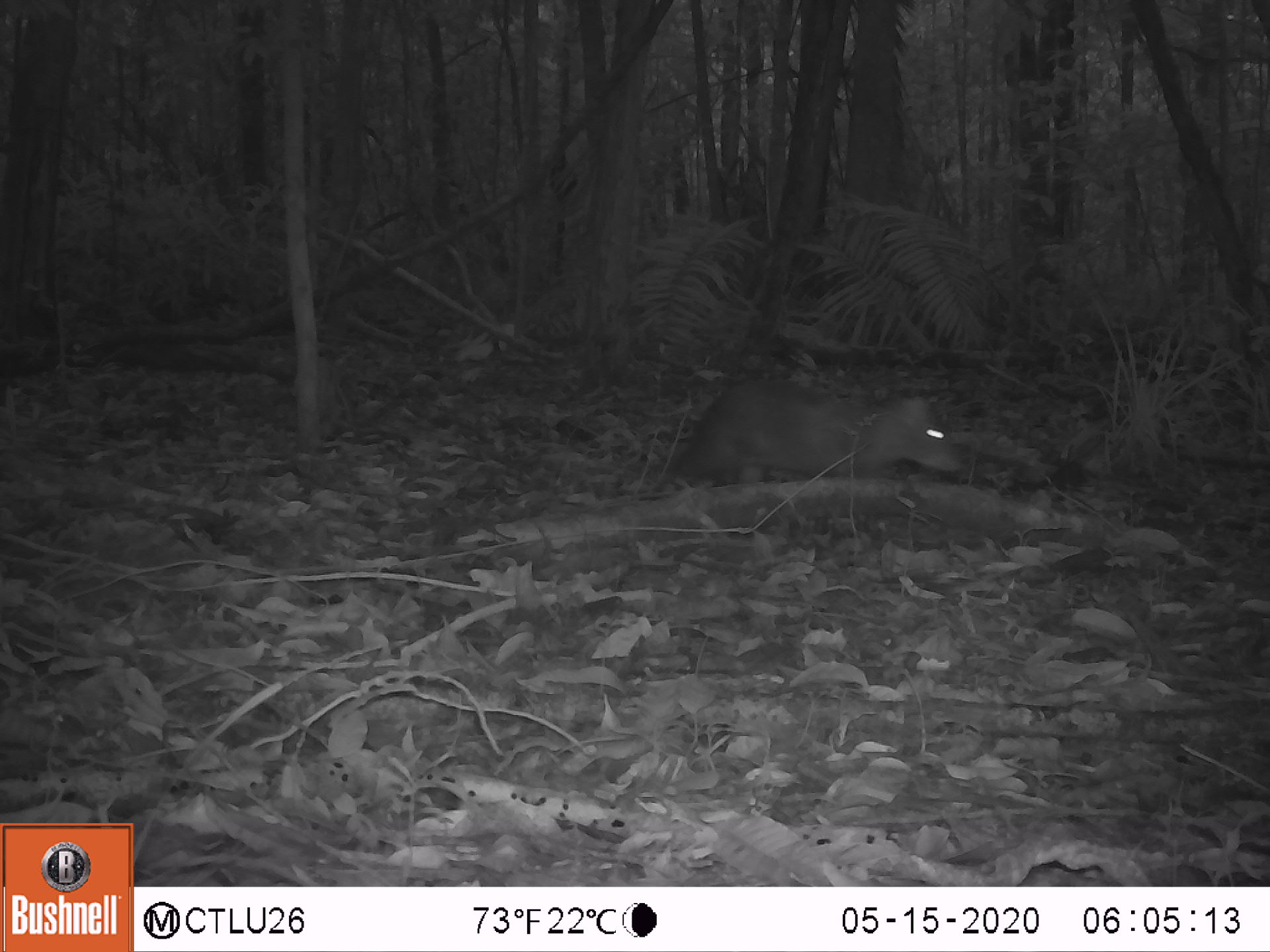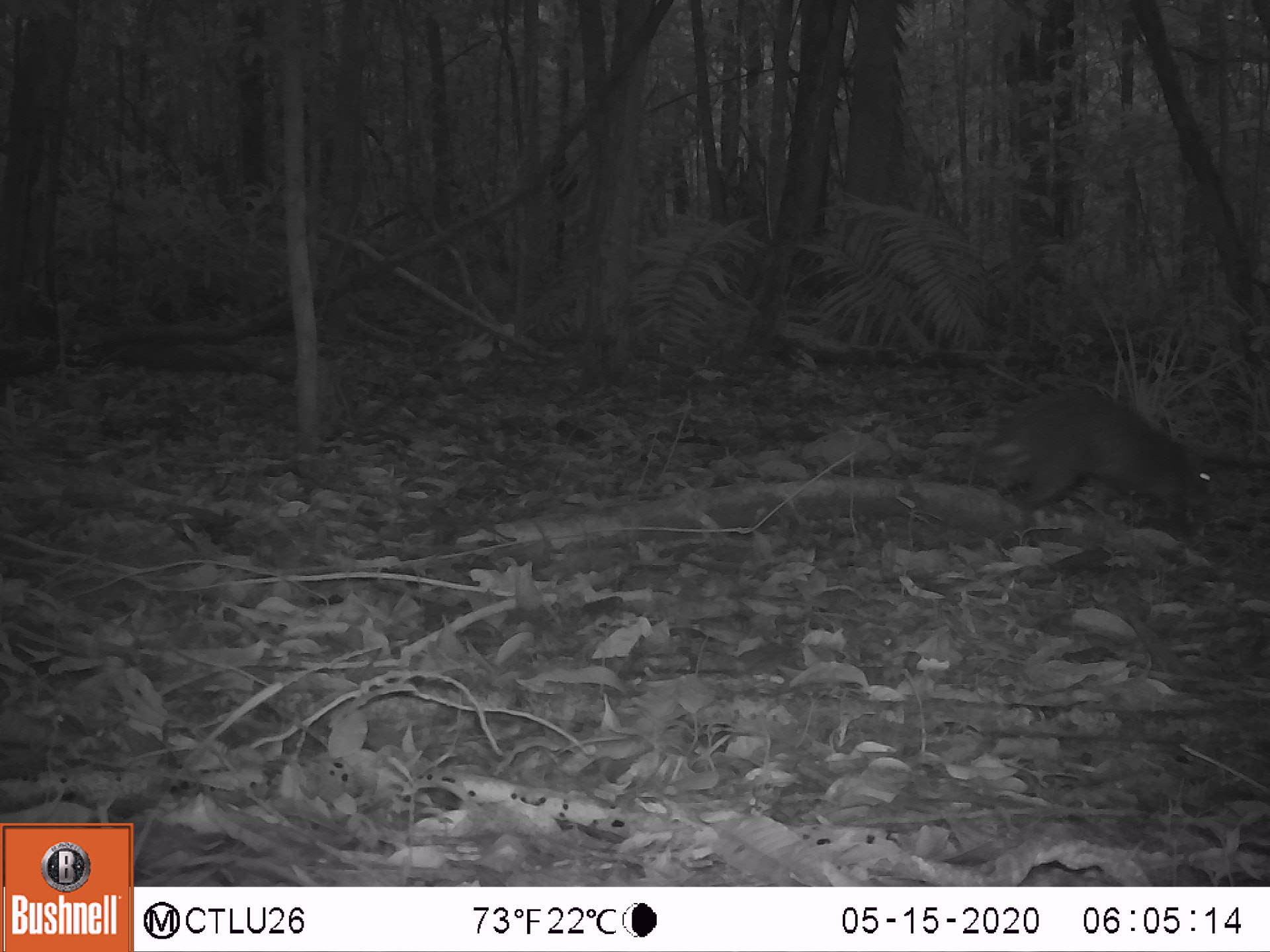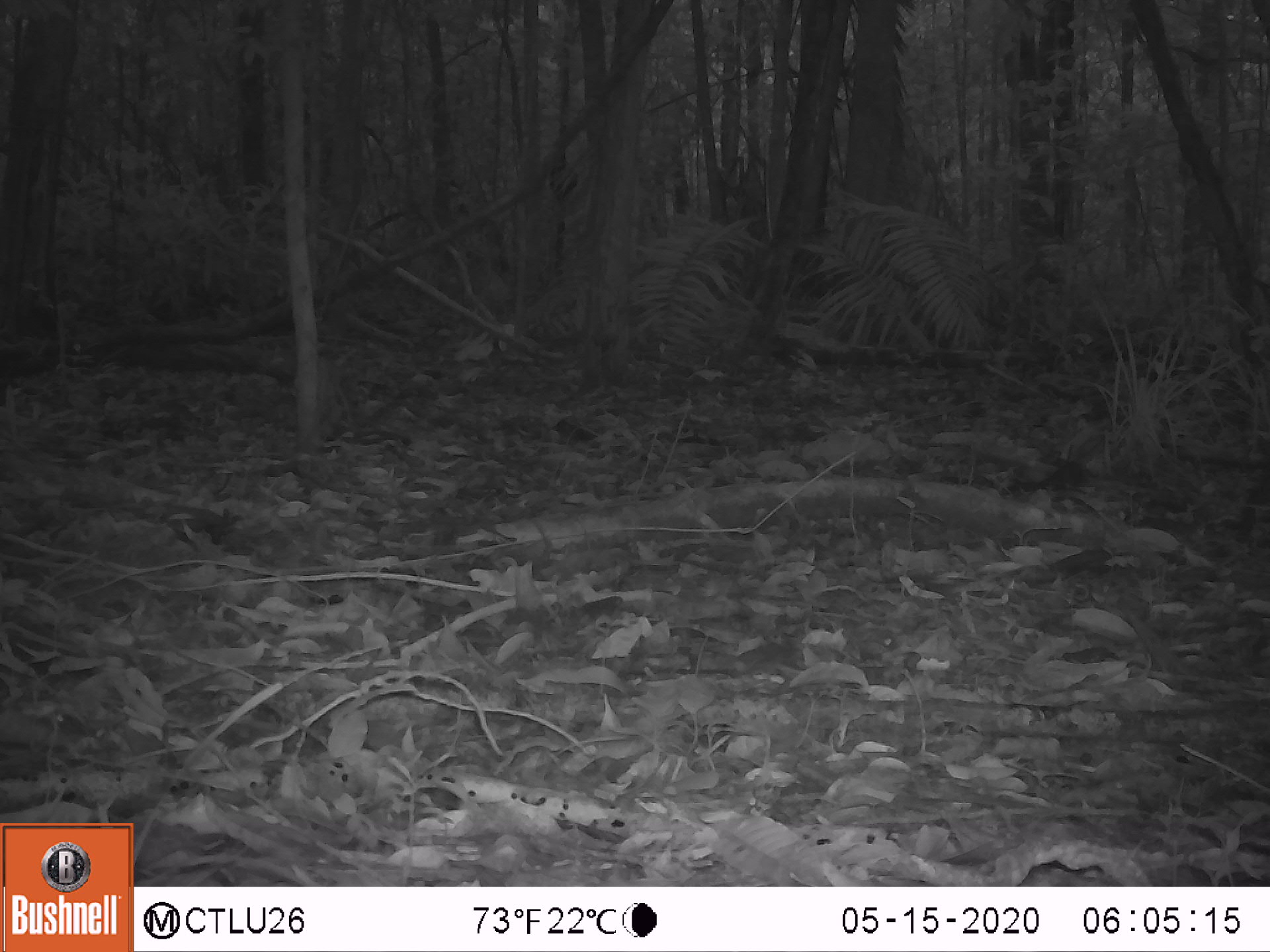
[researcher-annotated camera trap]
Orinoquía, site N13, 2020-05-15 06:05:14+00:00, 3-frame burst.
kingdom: Animalia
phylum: Chordata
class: Mammalia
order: Rodentia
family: Dasyproctidae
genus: Dasyprocta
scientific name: Dasyprocta fuliginosa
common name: black agouti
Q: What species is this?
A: Black agouti (Dasyprocta fuliginosa).